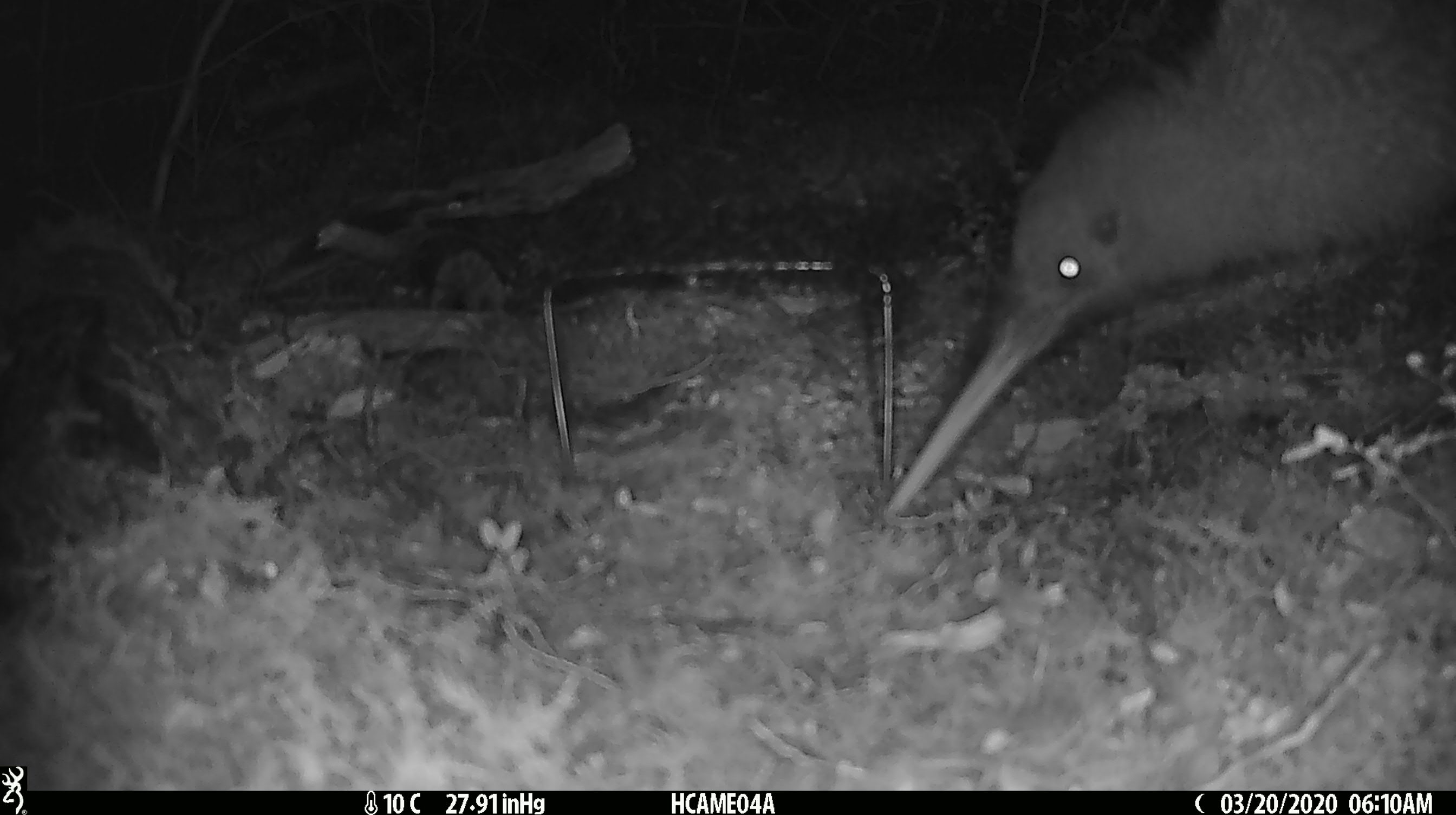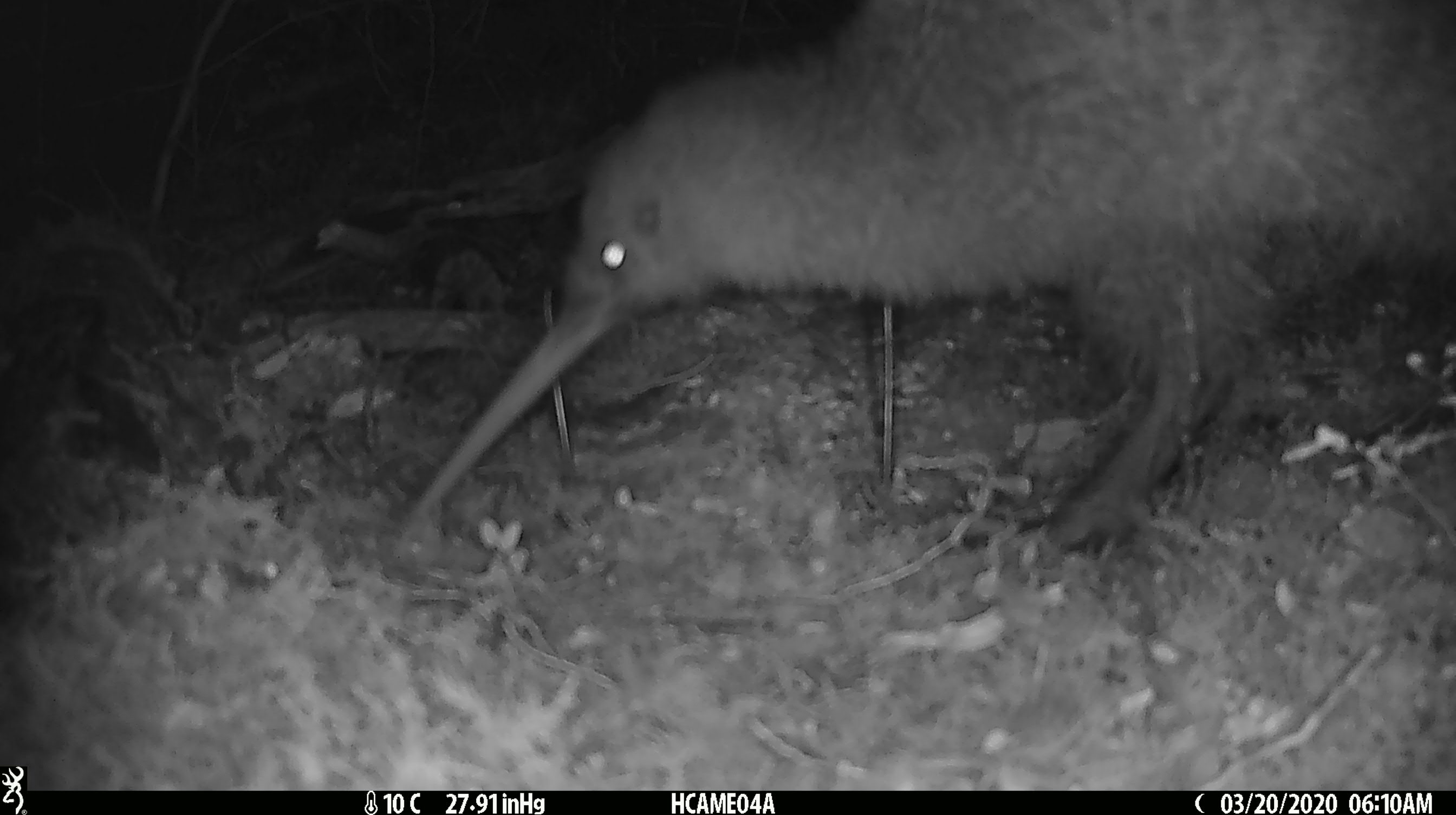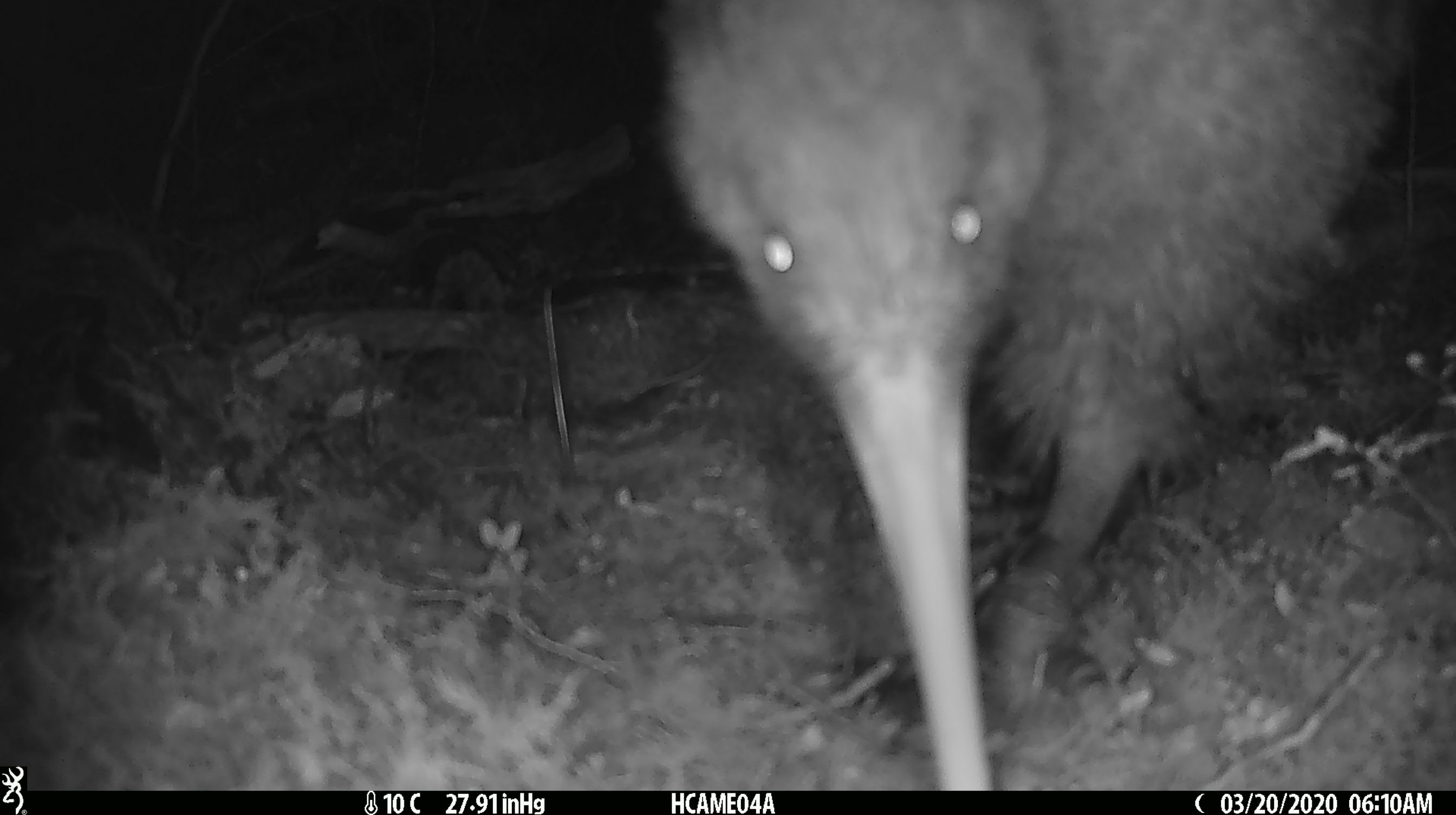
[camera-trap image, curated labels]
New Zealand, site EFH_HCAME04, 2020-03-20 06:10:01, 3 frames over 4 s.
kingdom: Animalia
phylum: Chordata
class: Aves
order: Apterygiformes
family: Apterygidae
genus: Apteryx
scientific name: Apteryx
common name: kiwi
Kiwi (Apteryx).